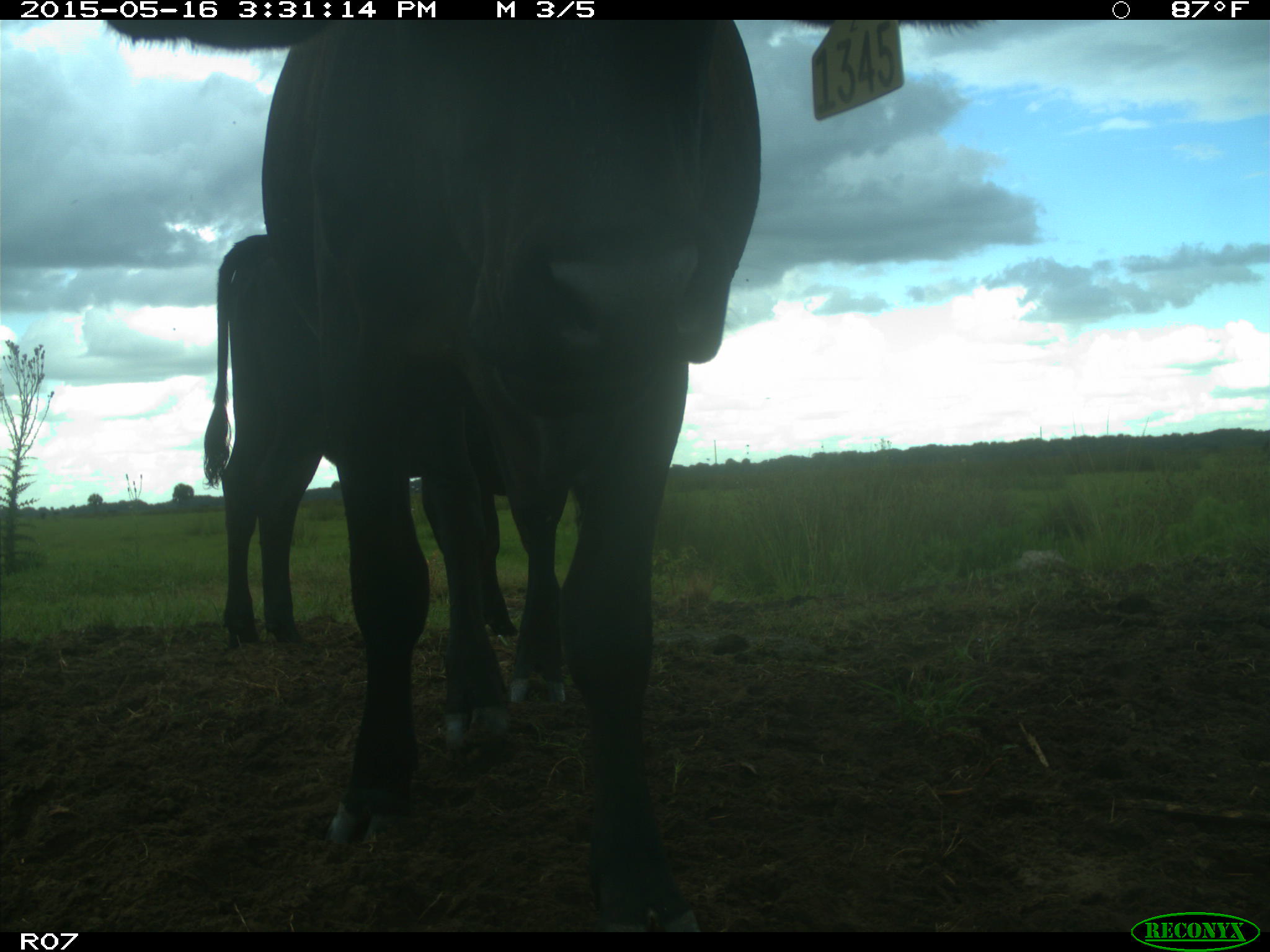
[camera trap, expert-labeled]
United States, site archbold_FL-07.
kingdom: Animalia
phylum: Chordata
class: Mammalia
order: Artiodactyla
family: Bovidae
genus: Bos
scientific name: Bos taurus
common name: domestic cow